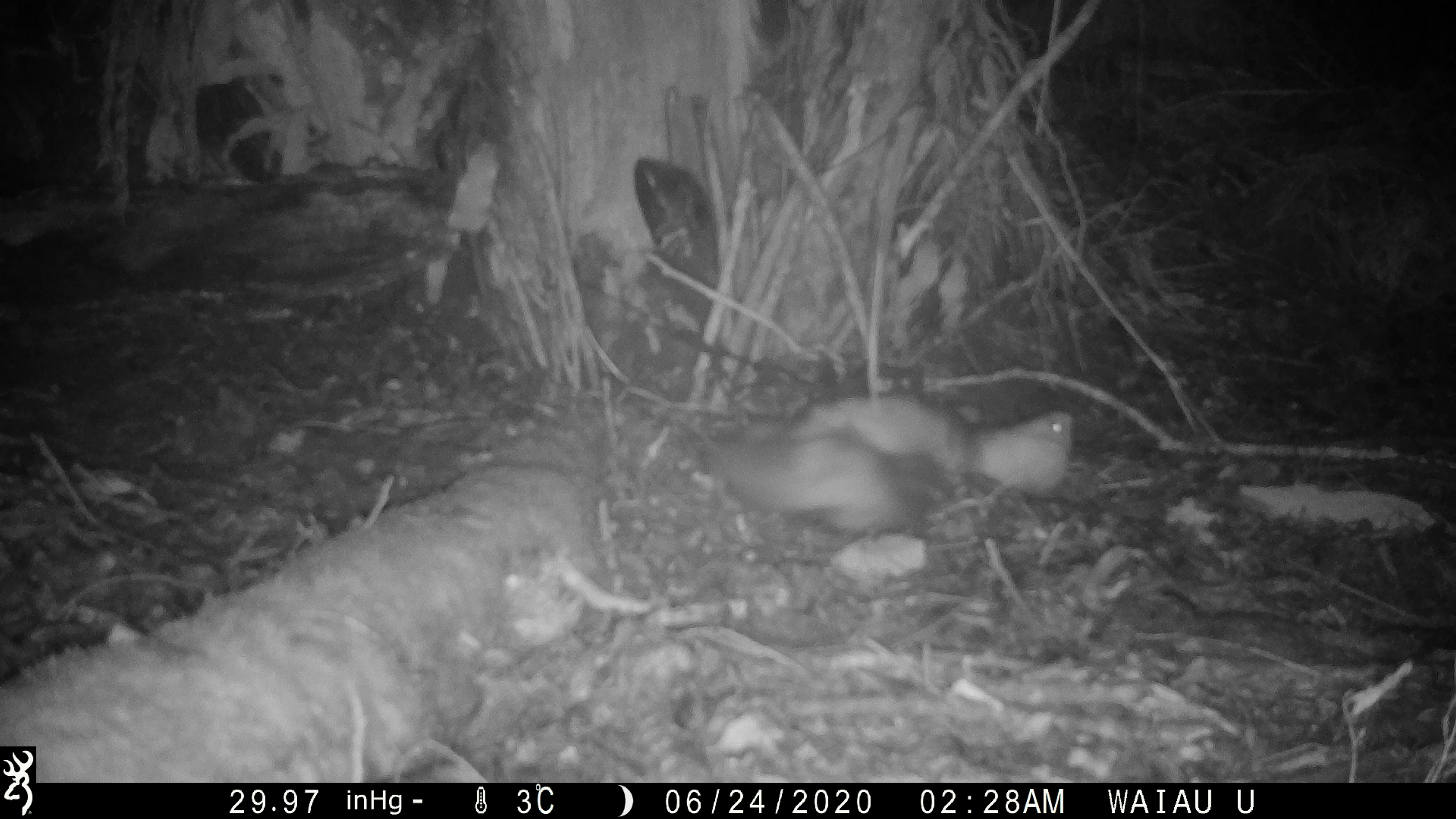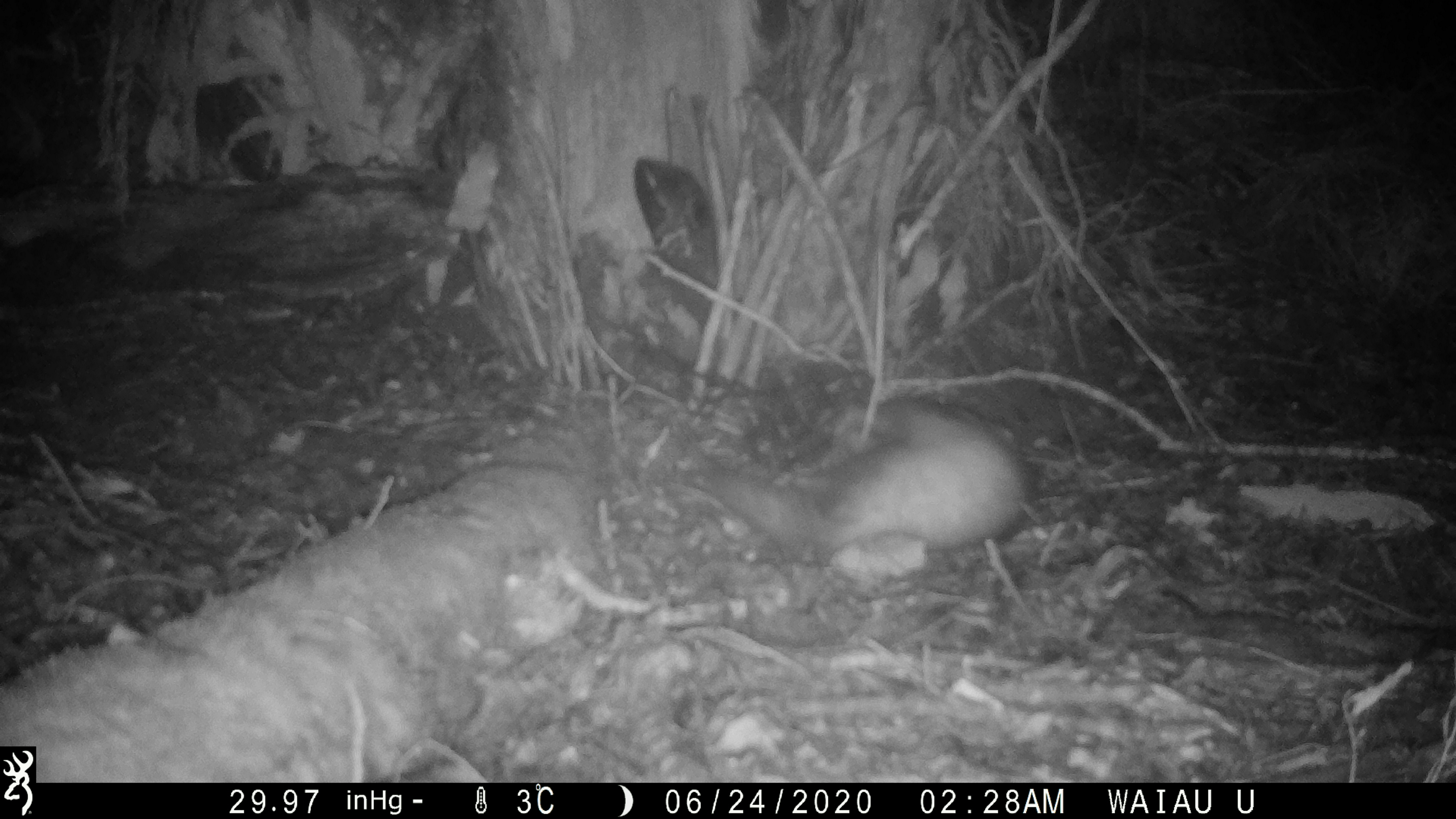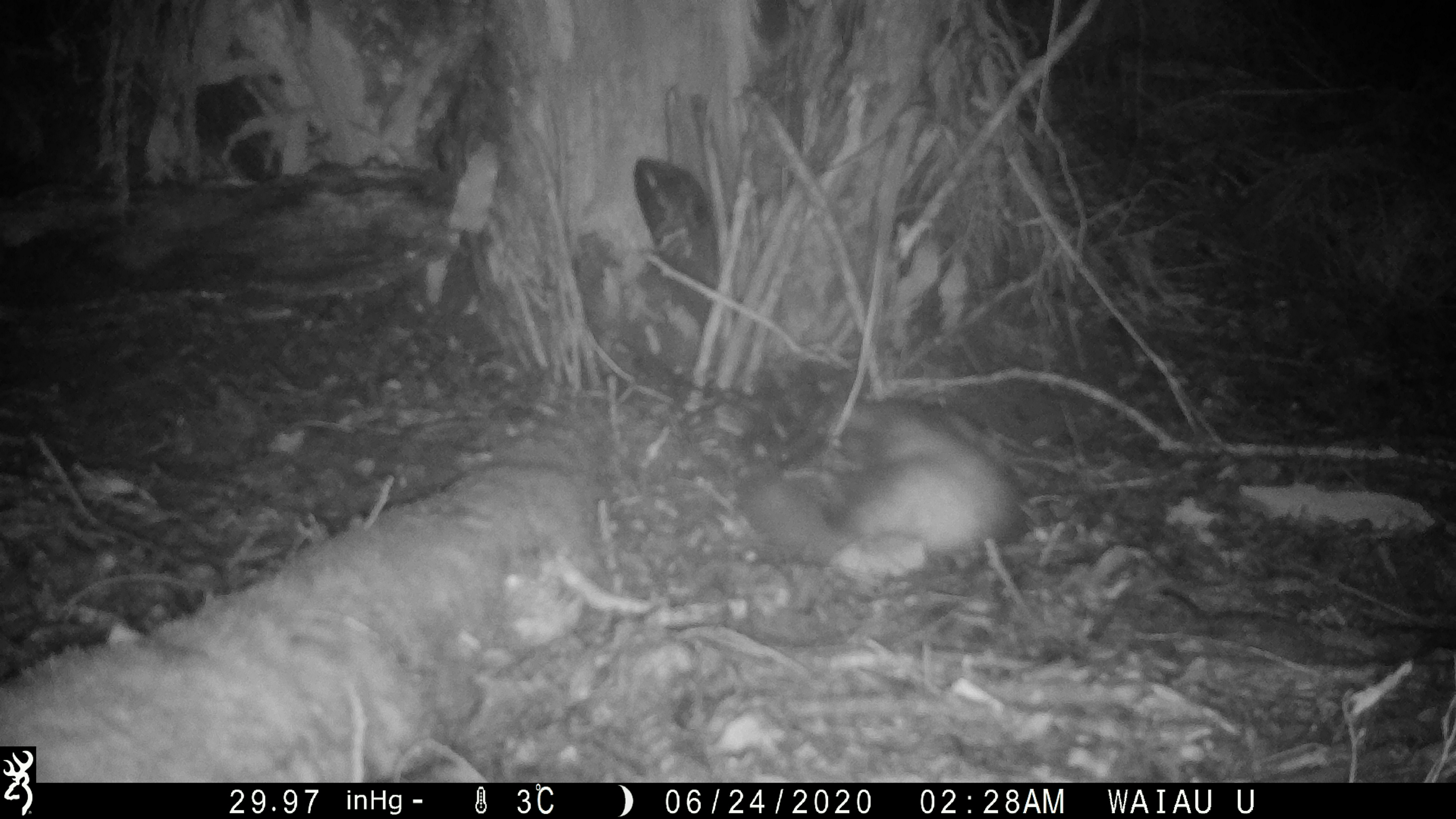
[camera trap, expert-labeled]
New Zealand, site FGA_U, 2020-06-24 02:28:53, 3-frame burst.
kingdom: Animalia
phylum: Chordata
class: Mammalia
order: Carnivora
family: Mustelidae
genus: Mustela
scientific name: Mustela furo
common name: ferret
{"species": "ferret (Mustela furo)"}